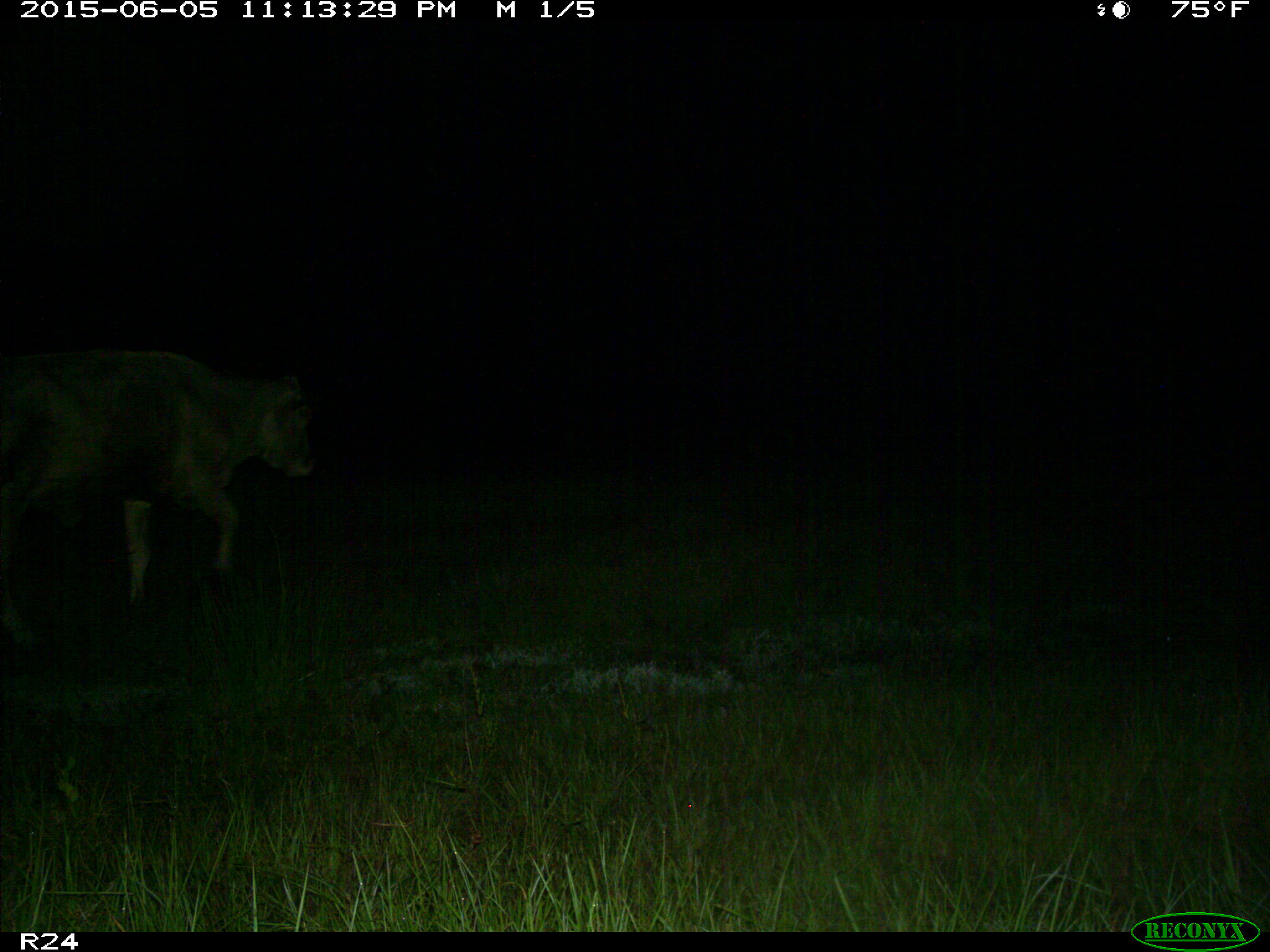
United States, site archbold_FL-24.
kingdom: Animalia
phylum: Chordata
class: Mammalia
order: Artiodactyla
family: Bovidae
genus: Bos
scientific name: Bos taurus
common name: domestic cow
Bos taurus (domestic cow).